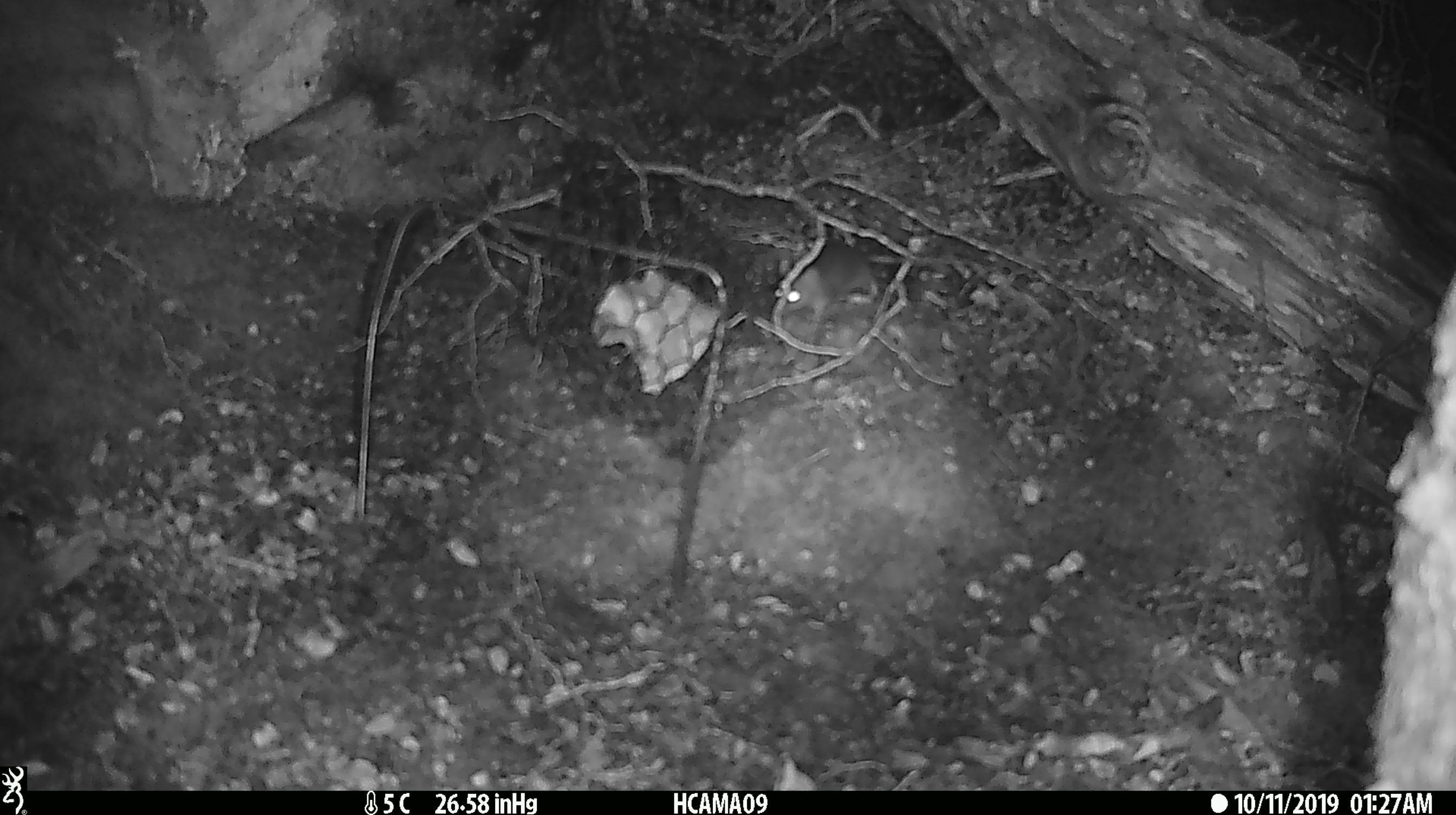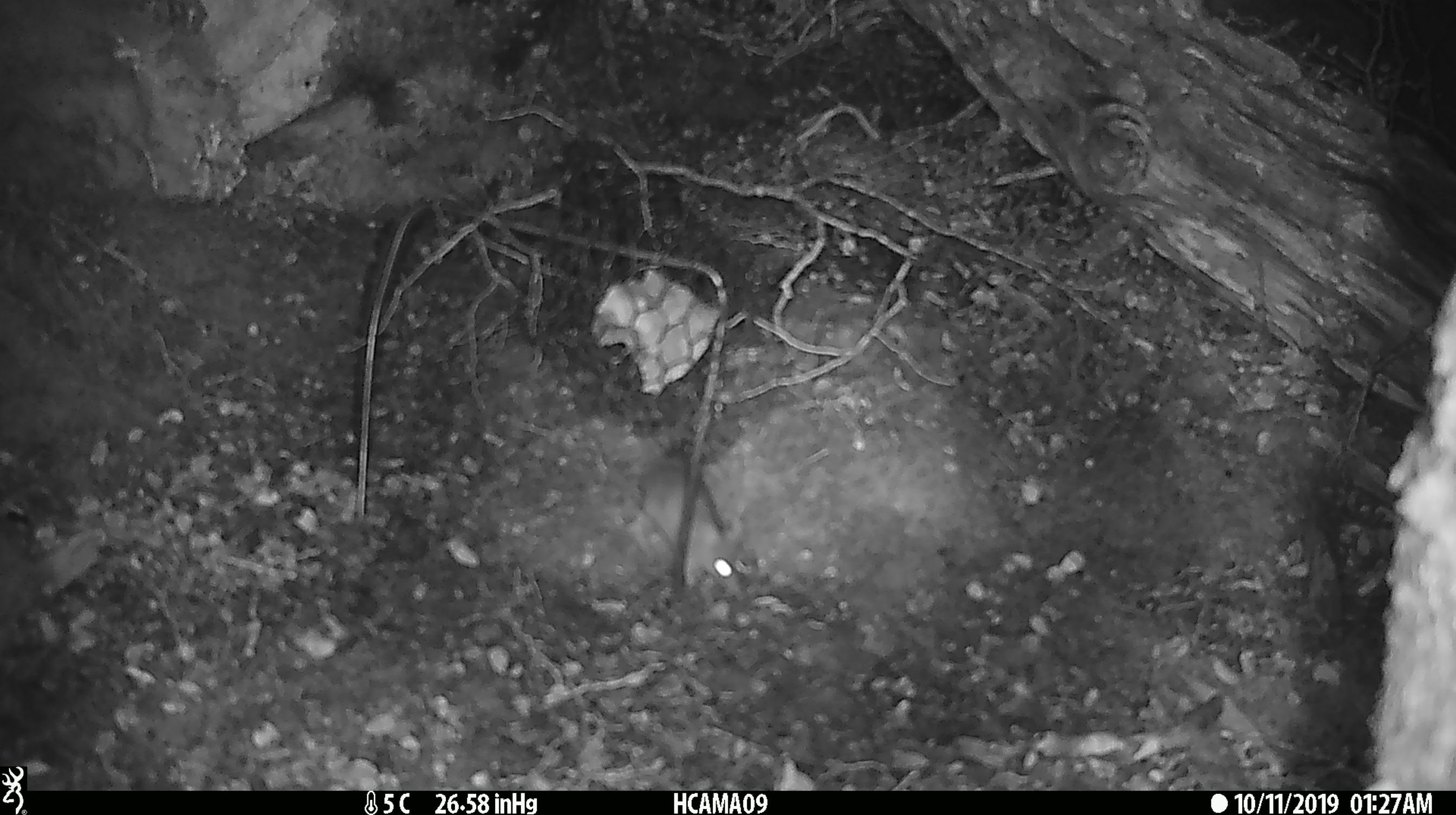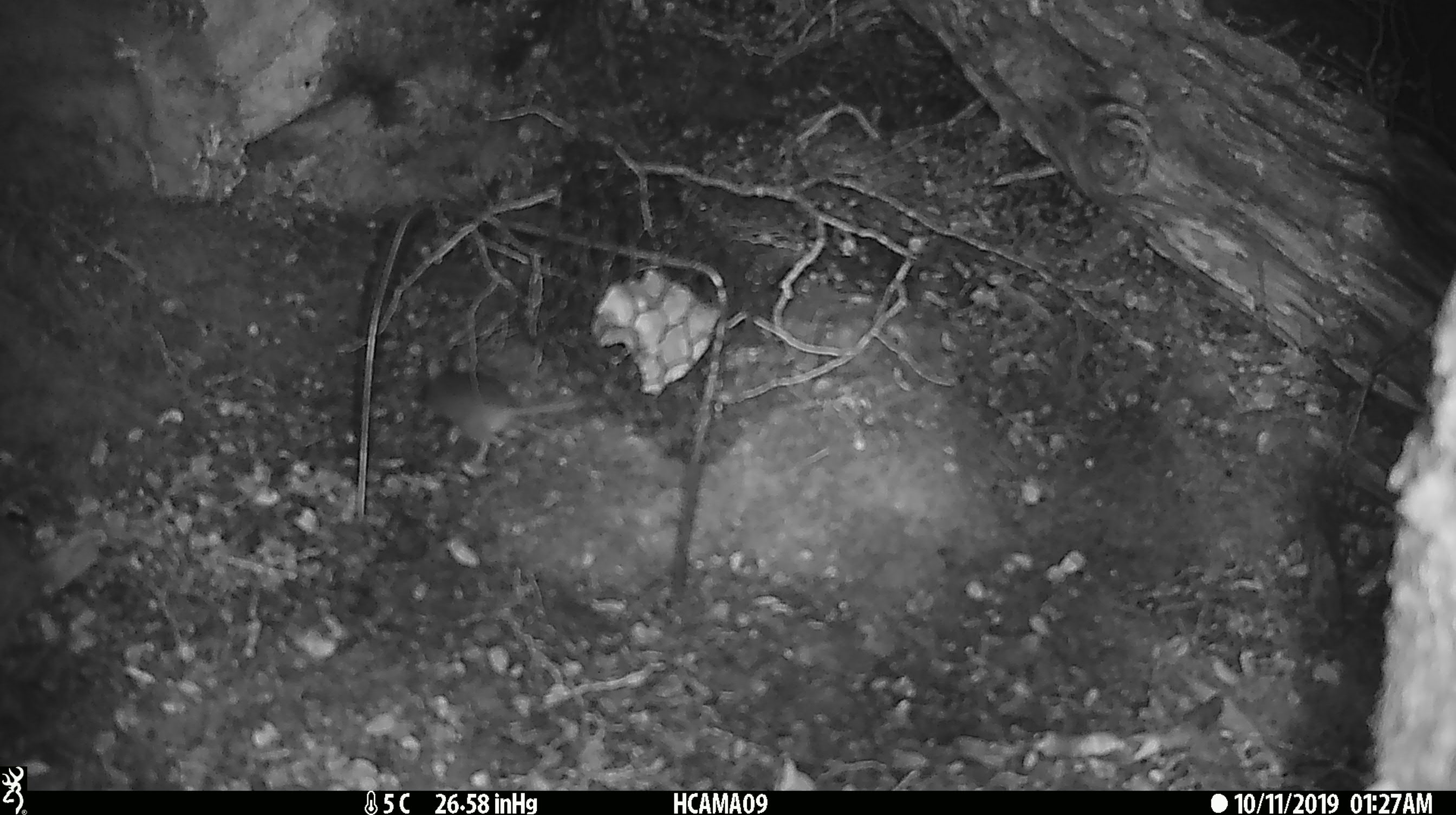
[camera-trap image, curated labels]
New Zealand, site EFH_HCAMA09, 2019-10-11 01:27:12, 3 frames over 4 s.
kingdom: Animalia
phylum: Chordata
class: Mammalia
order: Rodentia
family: Muridae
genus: Mus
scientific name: Mus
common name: mouse